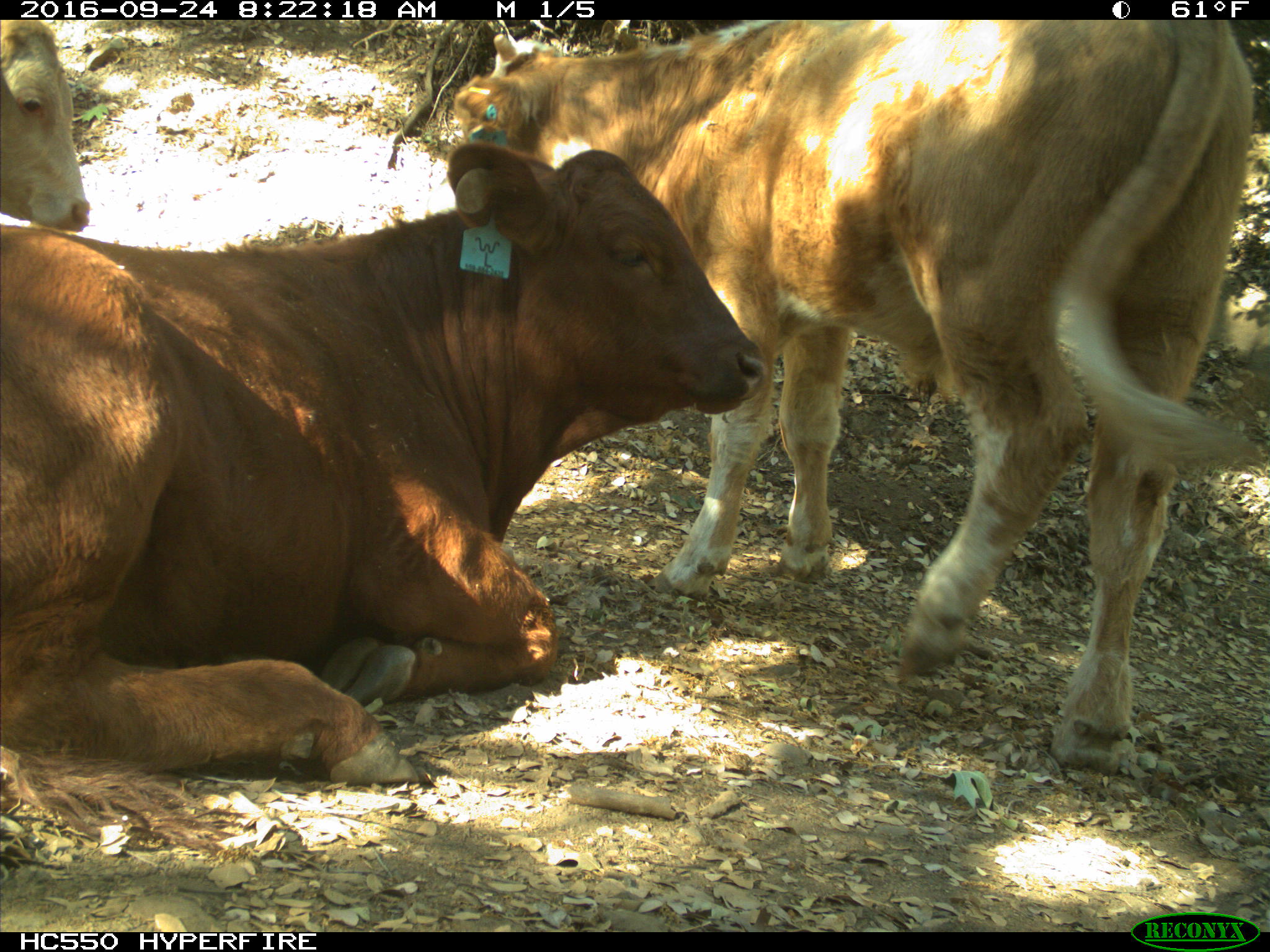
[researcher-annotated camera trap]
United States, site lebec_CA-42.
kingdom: Animalia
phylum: Chordata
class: Mammalia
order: Artiodactyla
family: Bovidae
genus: Bos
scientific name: Bos taurus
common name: domestic cow